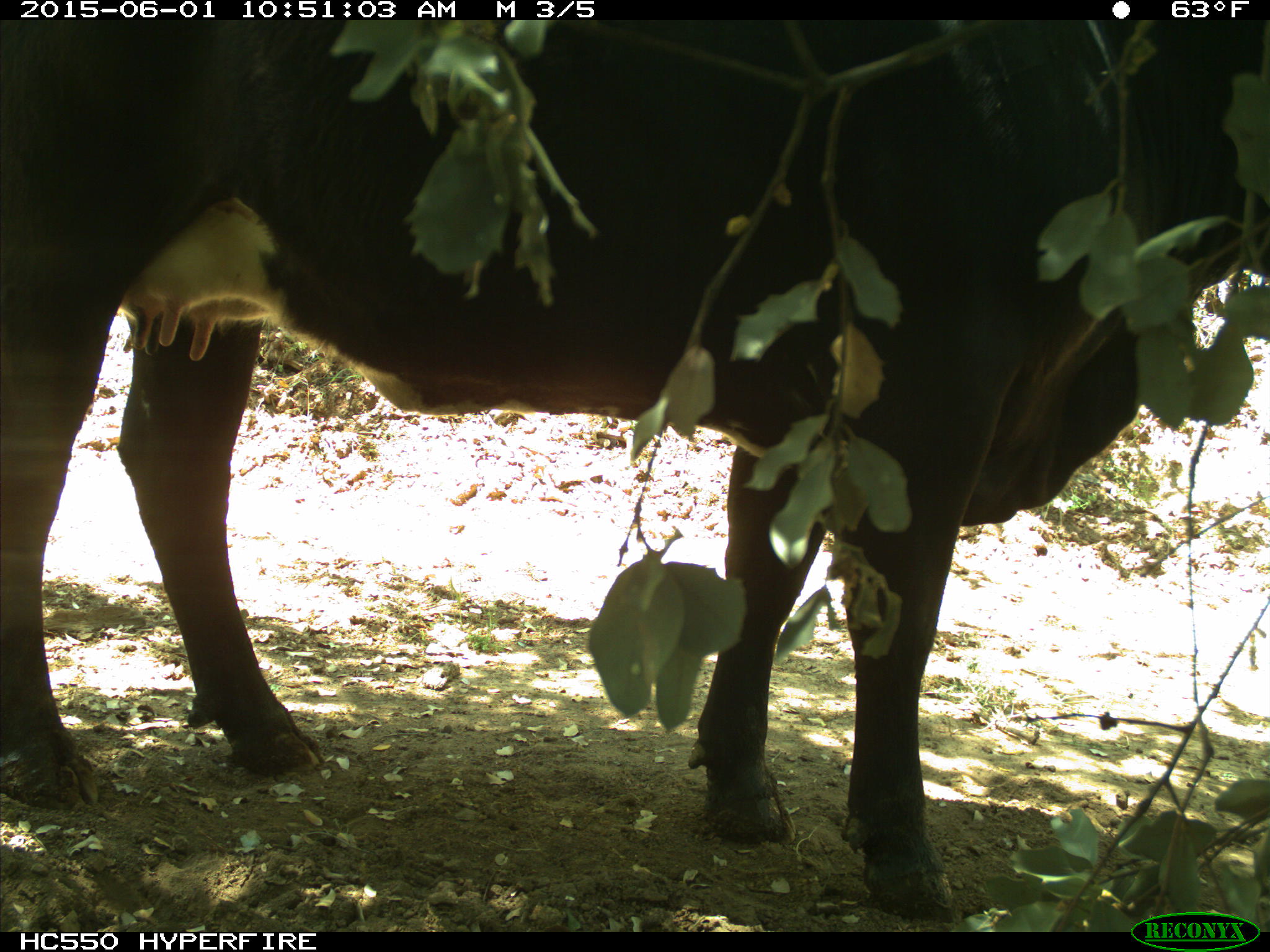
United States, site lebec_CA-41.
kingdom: Animalia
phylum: Chordata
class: Mammalia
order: Artiodactyla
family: Bovidae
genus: Bos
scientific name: Bos taurus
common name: domestic cow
Bos taurus (domestic cow).